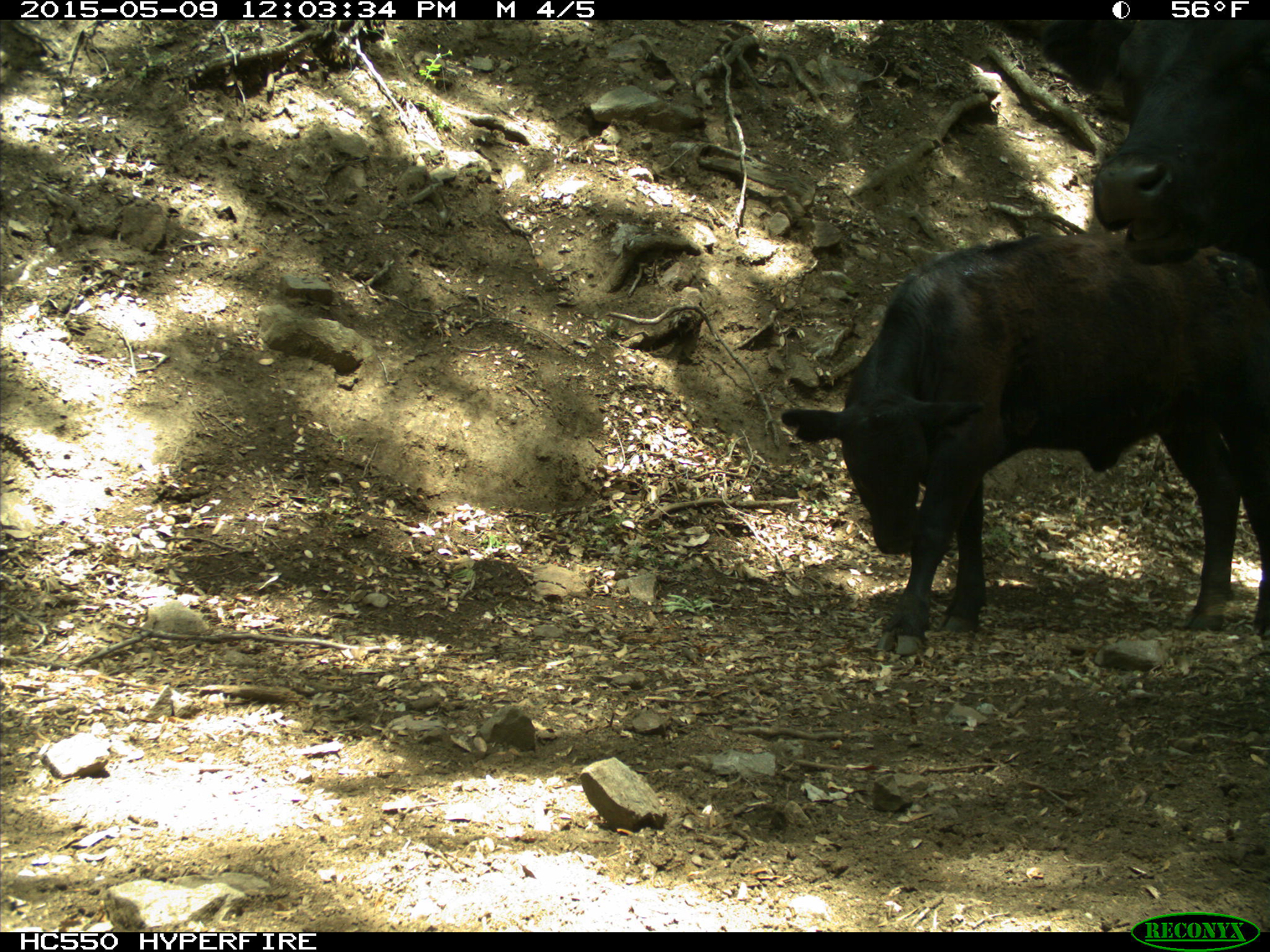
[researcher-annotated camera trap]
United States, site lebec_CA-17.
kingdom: Animalia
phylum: Chordata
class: Mammalia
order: Artiodactyla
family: Bovidae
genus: Bos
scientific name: Bos taurus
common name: domestic cow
Bos taurus (domestic cow).